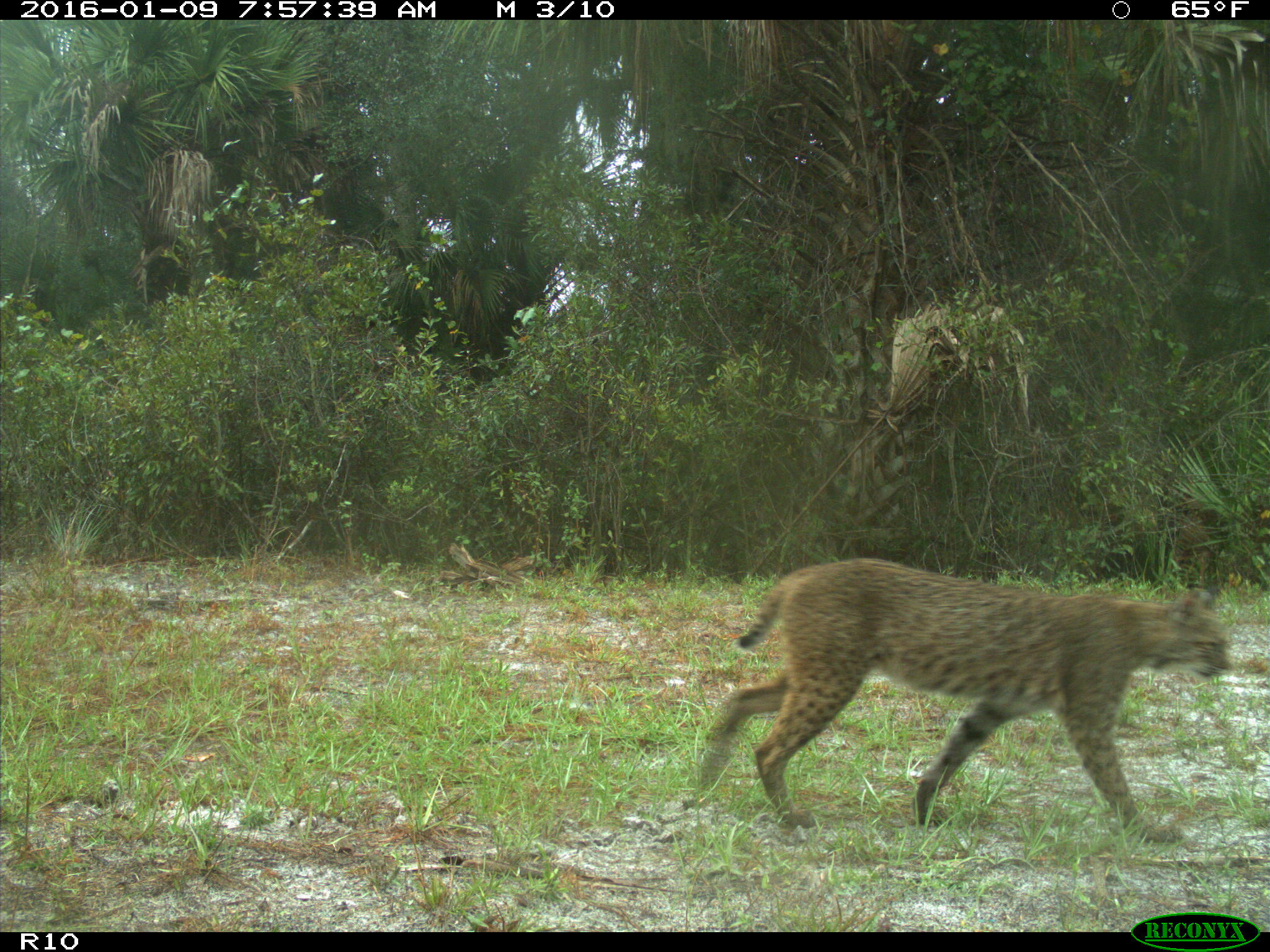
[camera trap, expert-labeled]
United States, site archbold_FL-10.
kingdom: Animalia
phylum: Chordata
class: Mammalia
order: Carnivora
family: Felidae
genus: Lynx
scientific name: Lynx rufus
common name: bobcat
Lynx rufus (bobcat).